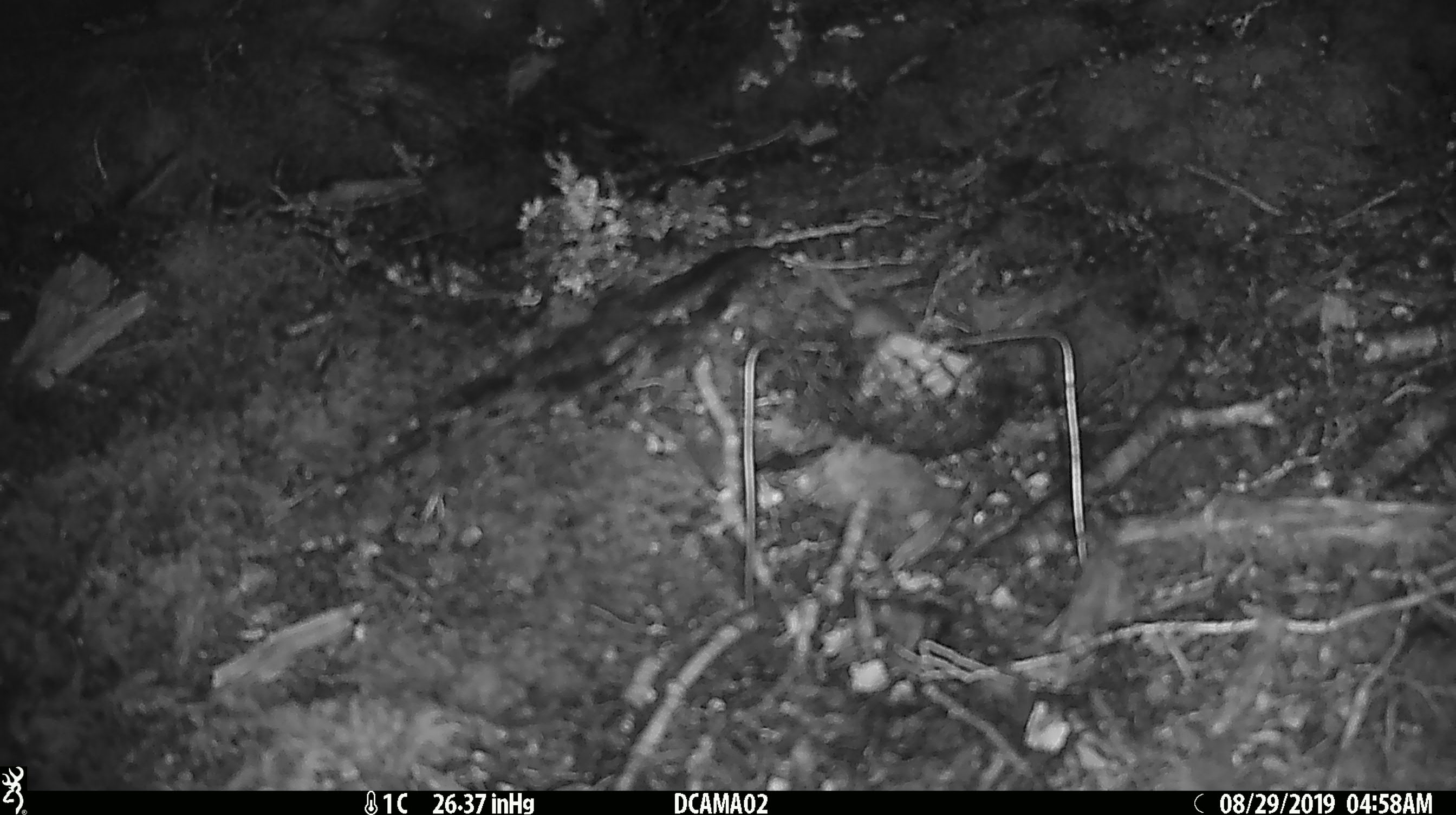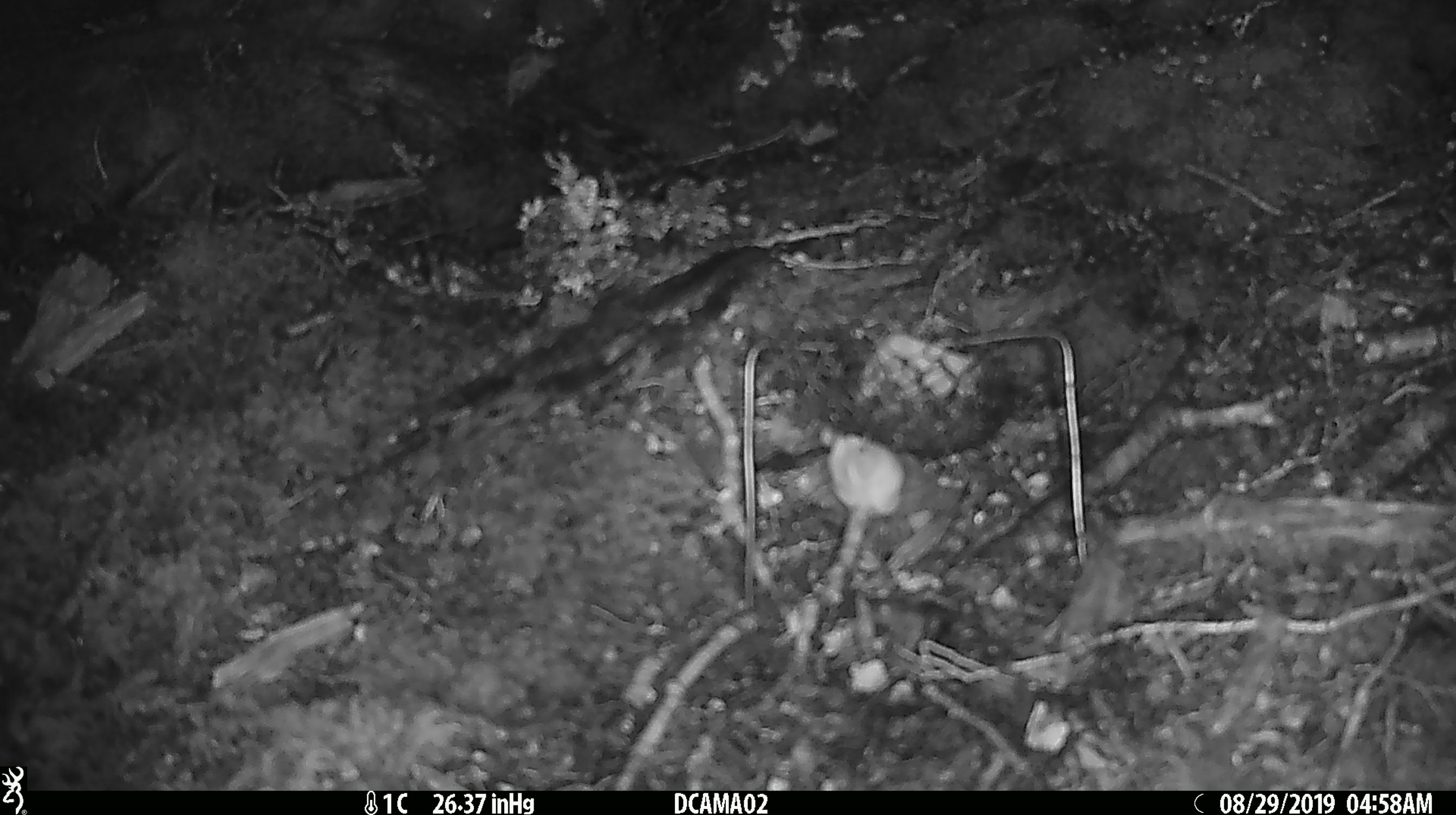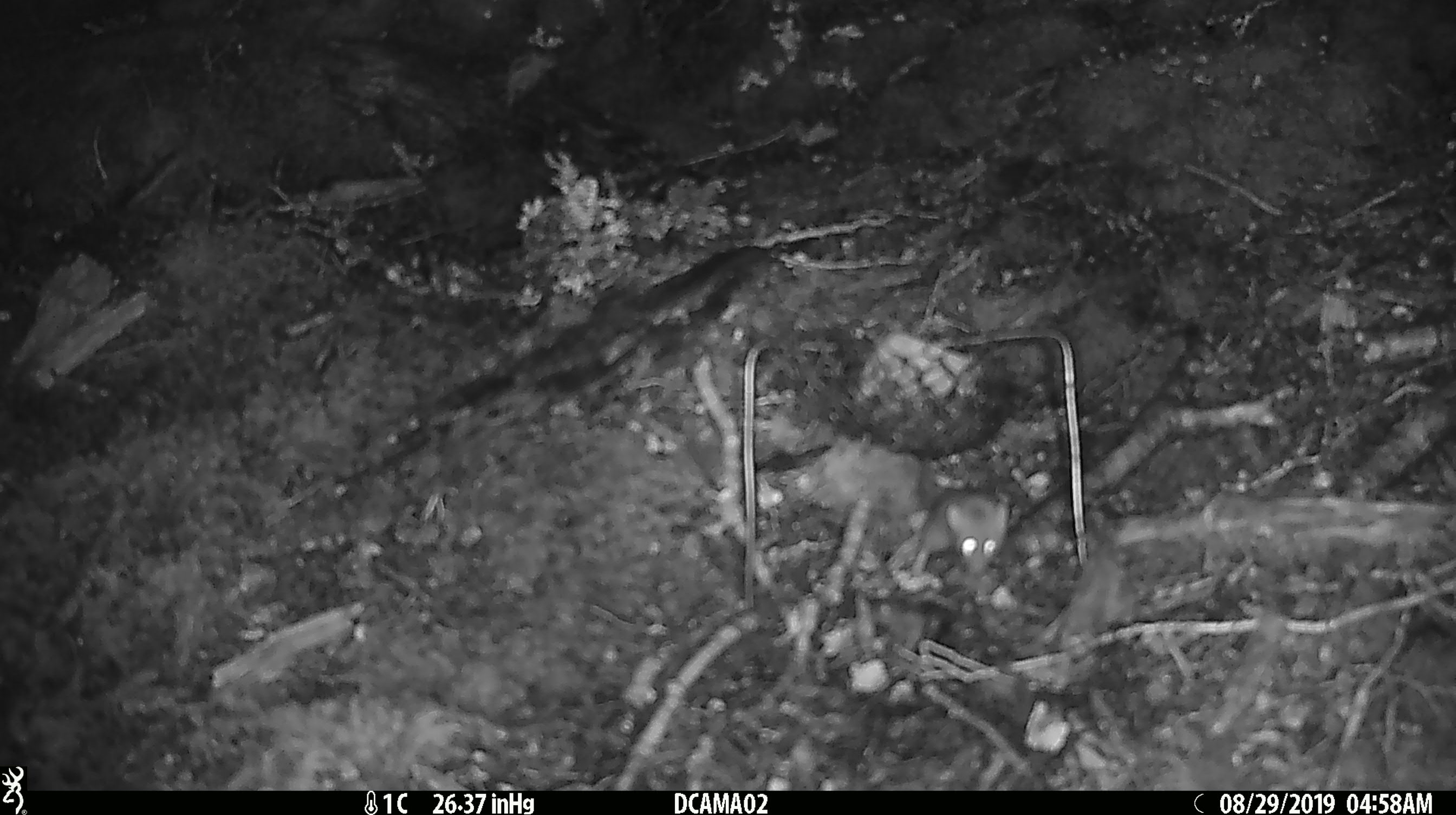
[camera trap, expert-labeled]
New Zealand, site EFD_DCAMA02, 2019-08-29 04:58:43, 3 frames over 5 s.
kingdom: Animalia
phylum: Chordata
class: Mammalia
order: Rodentia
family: Muridae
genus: Mus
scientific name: Mus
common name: mouse